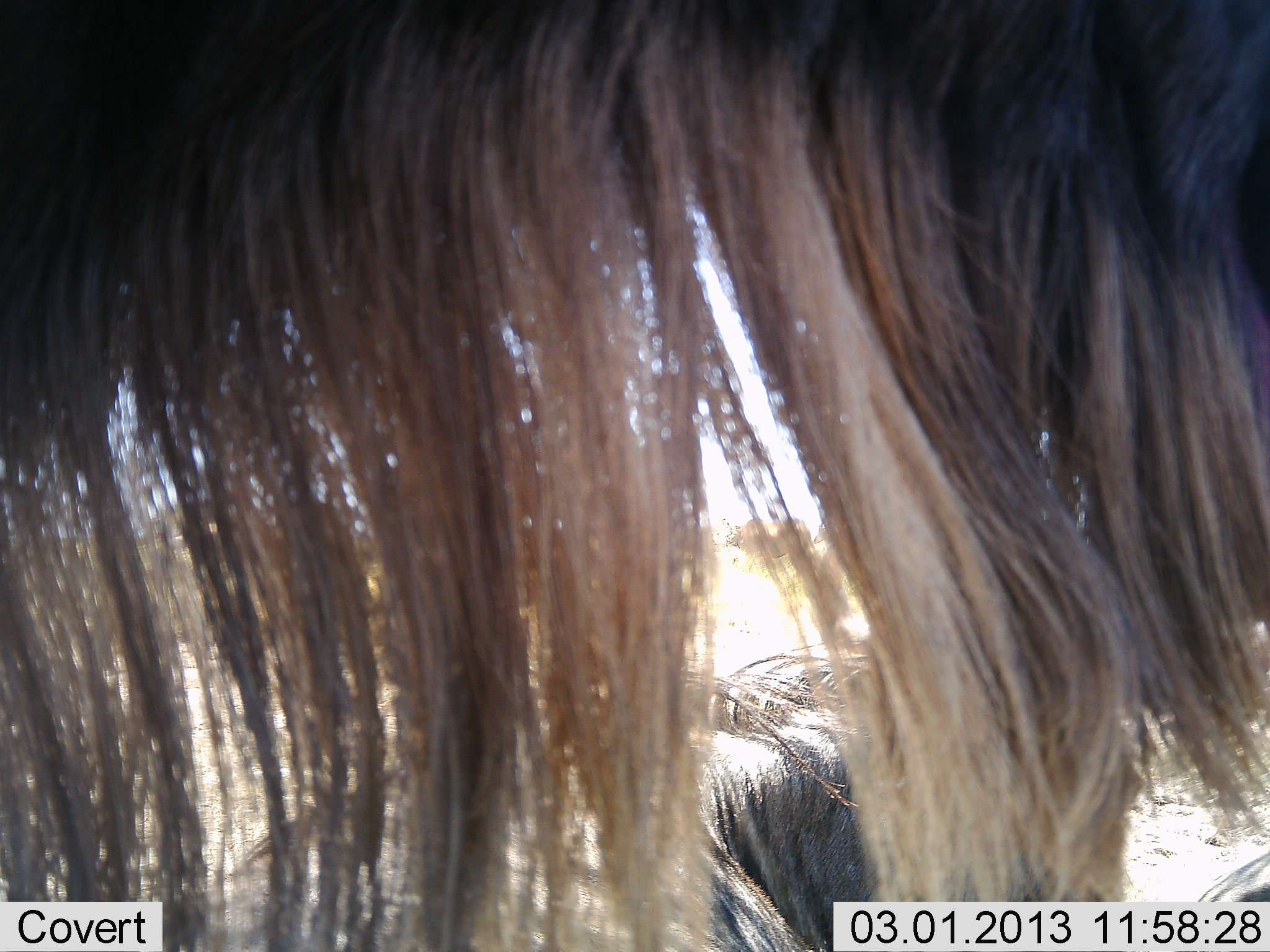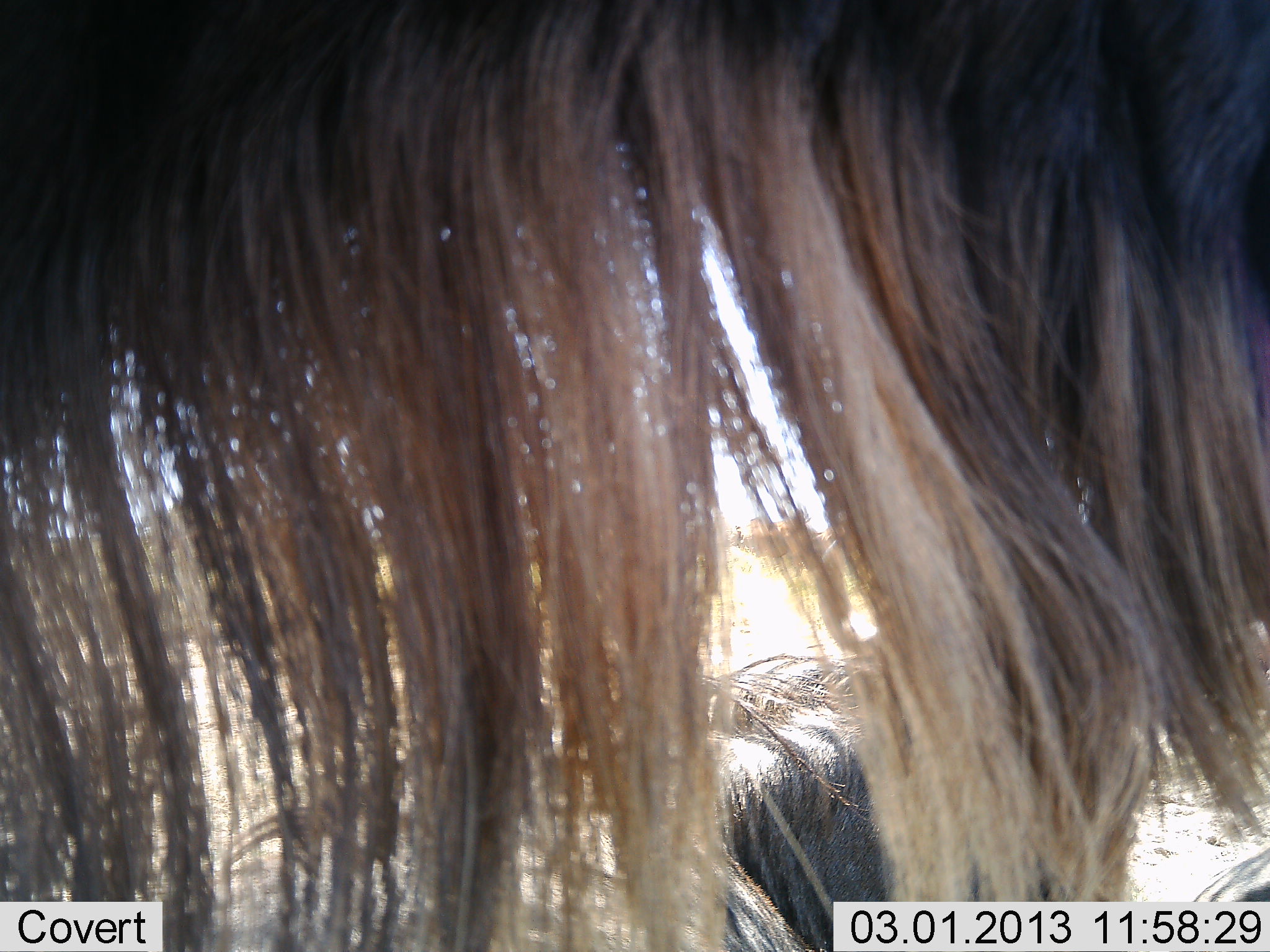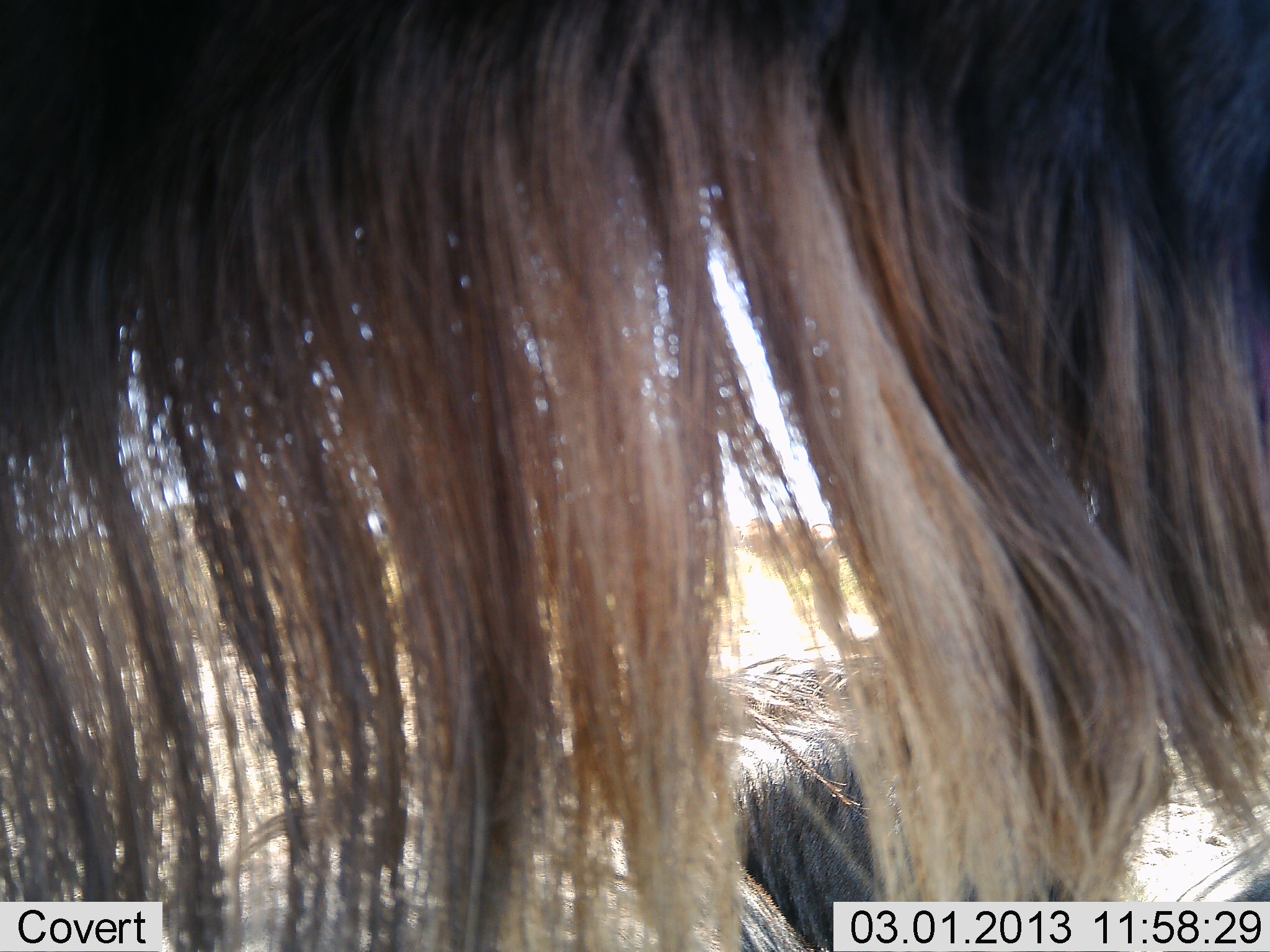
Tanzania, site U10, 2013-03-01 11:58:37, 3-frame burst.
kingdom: Animalia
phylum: Chordata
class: Mammalia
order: Artiodactyla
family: Bovidae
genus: Connochaetes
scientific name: Connochaetes taurinus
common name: blue wildebeest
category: wildebeest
Wildebeest (blue wildebeest) (Connochaetes taurinus), count 2. Behavior (volunteer vote fractions): standing 86%, resting 67%, moving 5%, interacting 5%. Young present (vote fraction): 0%. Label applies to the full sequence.